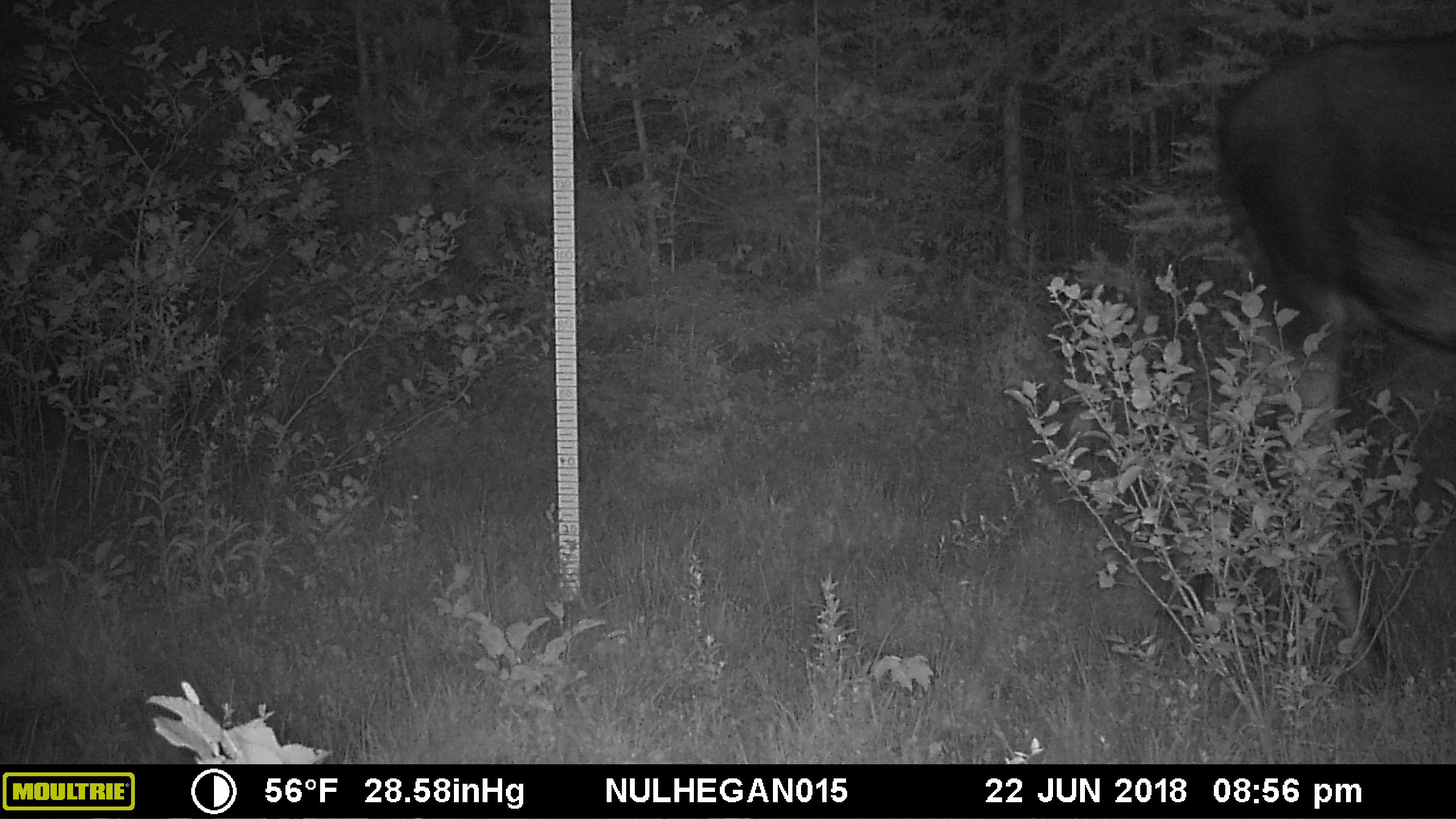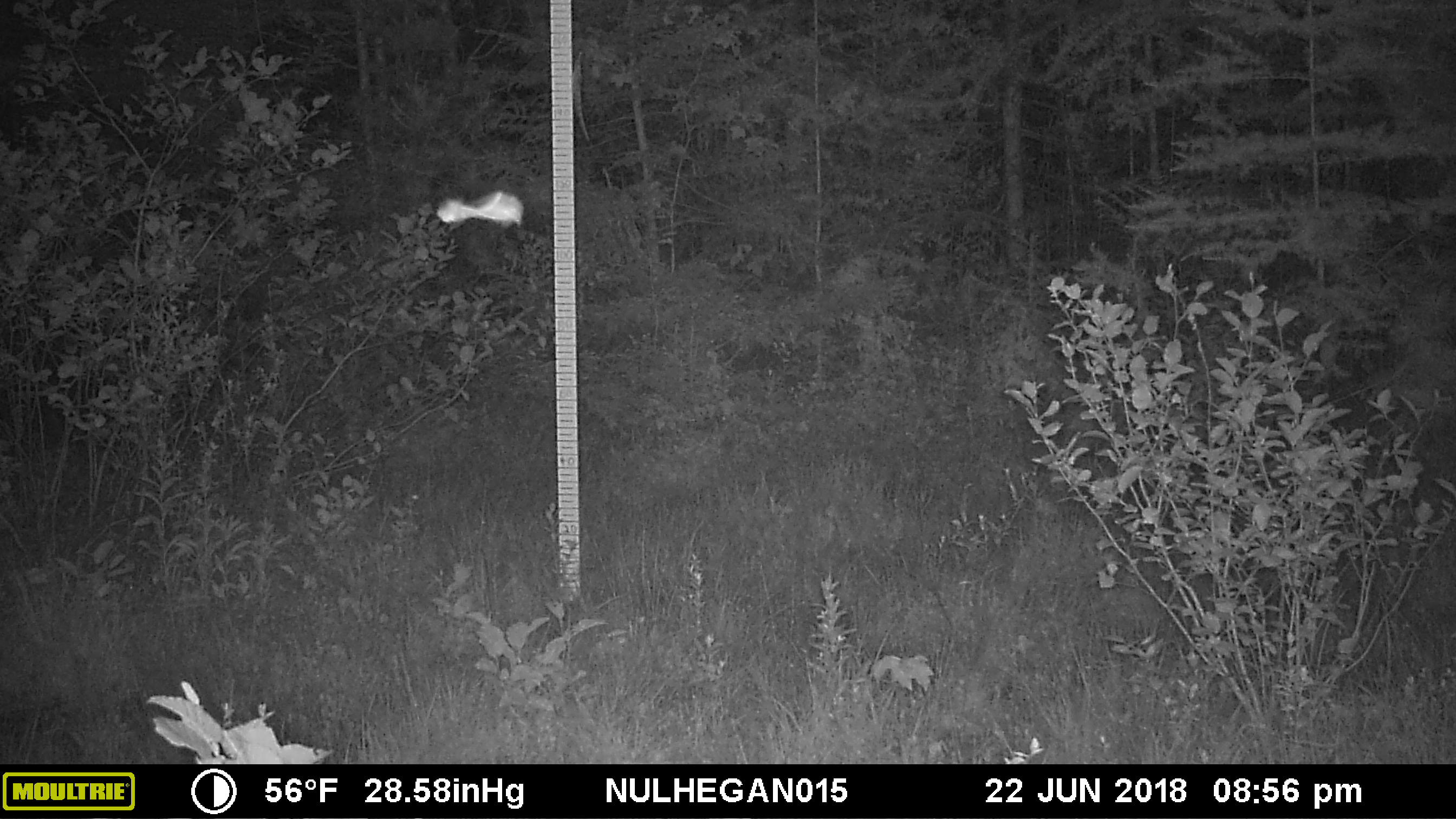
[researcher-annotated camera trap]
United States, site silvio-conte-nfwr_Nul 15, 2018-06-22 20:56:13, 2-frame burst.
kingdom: Animalia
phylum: Chordata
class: Mammalia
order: Artiodactyla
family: Cervidae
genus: Alces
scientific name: Alces alces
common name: moose